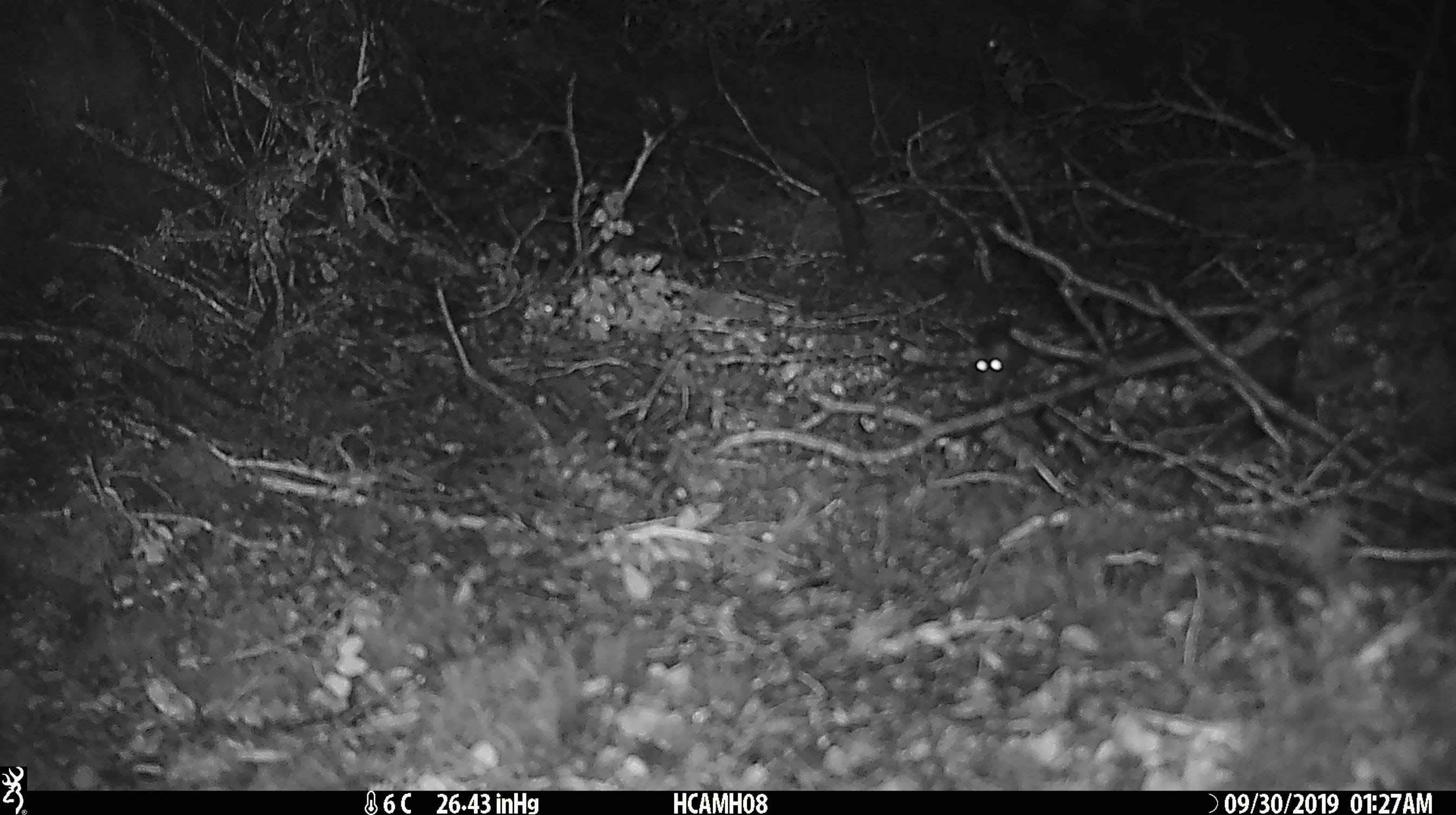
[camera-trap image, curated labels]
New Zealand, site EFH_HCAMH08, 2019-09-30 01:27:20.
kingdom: Animalia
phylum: Chordata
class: Mammalia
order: Rodentia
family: Muridae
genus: Mus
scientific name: Mus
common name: mouse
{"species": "mouse (Mus)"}